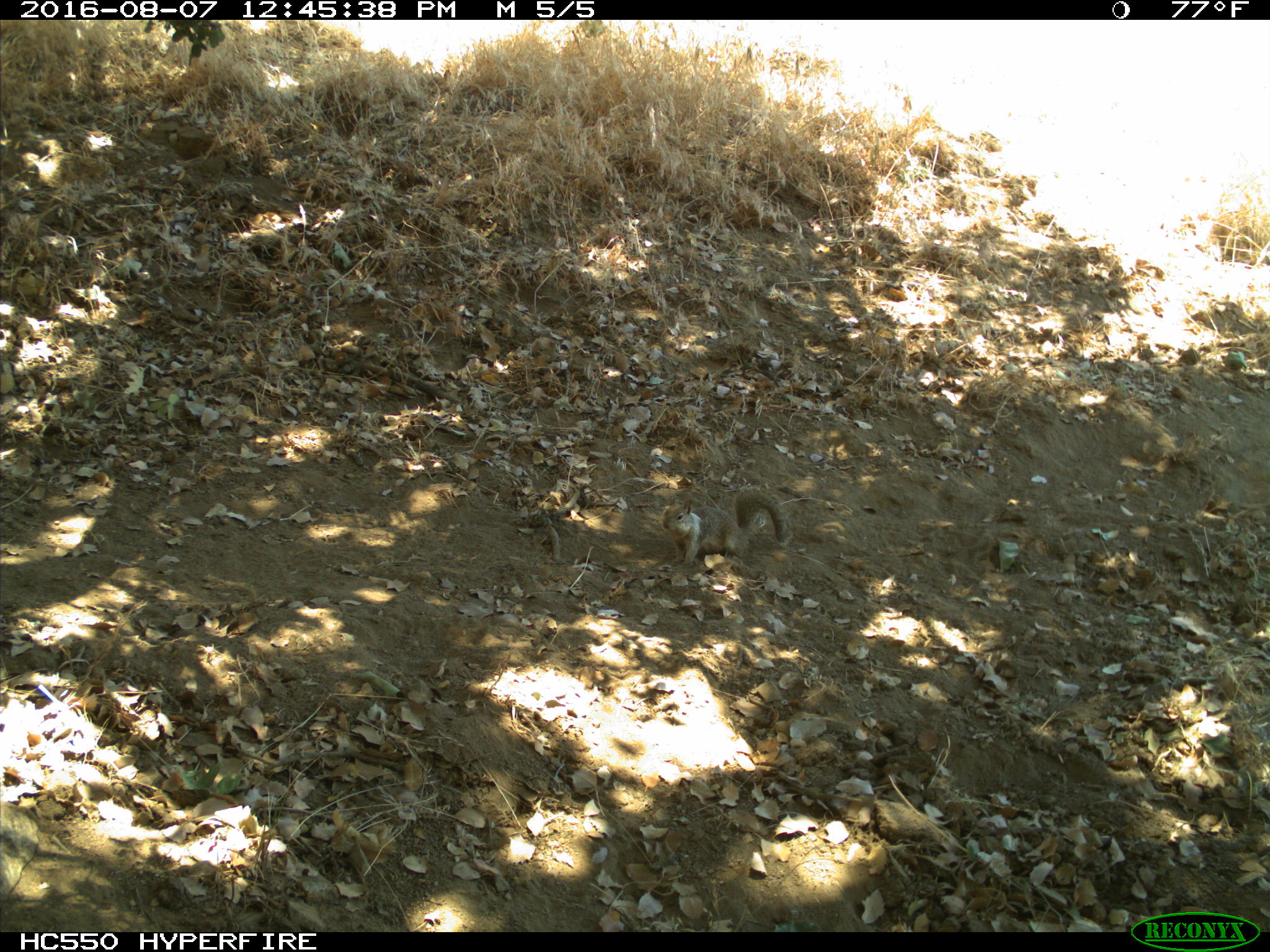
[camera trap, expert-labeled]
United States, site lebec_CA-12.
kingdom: Animalia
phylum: Chordata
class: Mammalia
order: Rodentia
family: Sciuridae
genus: Otospermophilus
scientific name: Otospermophilus beecheyi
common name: california ground squirrel